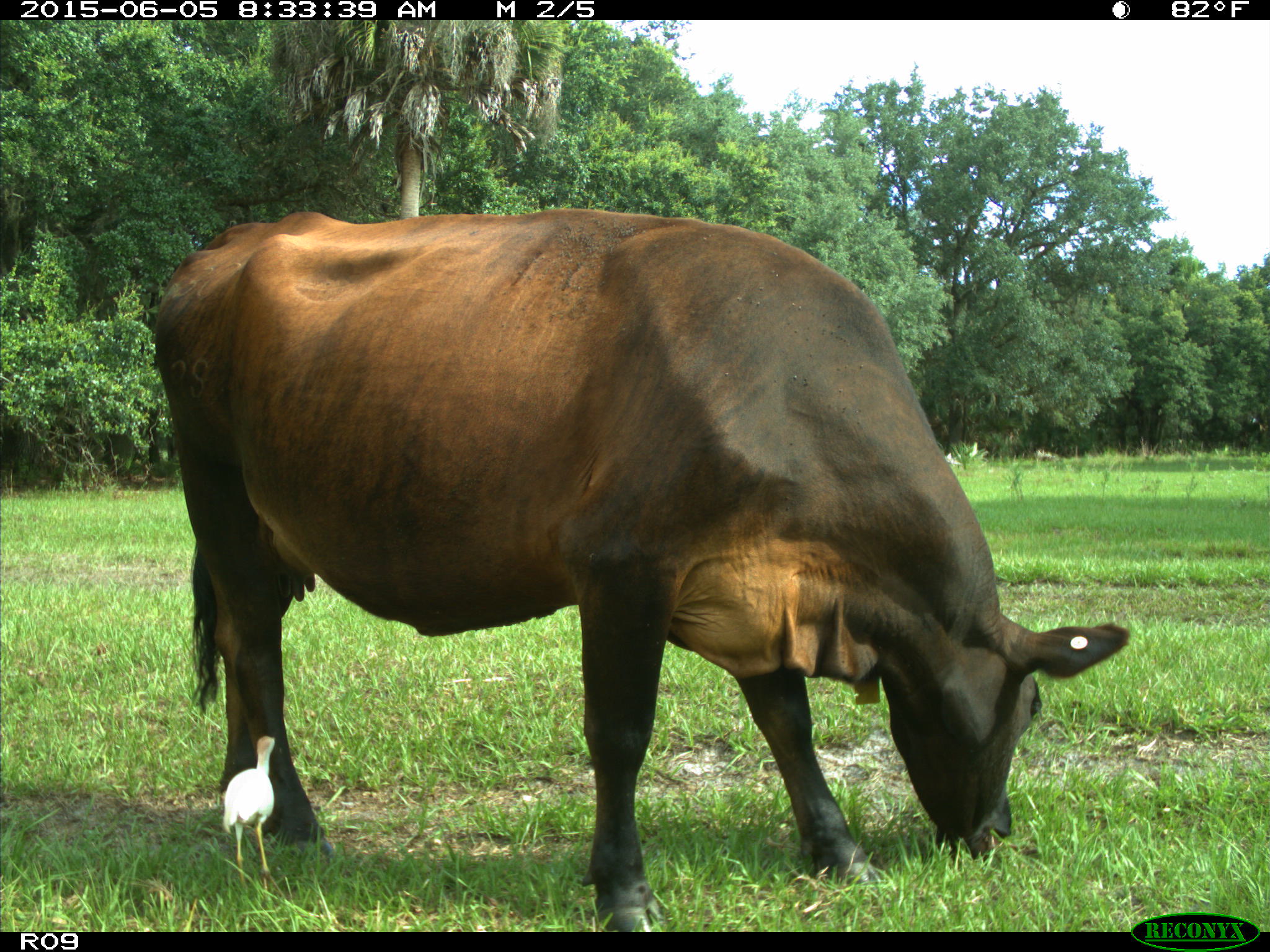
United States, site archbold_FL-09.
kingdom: Animalia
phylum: Chordata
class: Mammalia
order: Artiodactyla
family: Bovidae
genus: Bos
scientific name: Bos taurus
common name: domestic cow